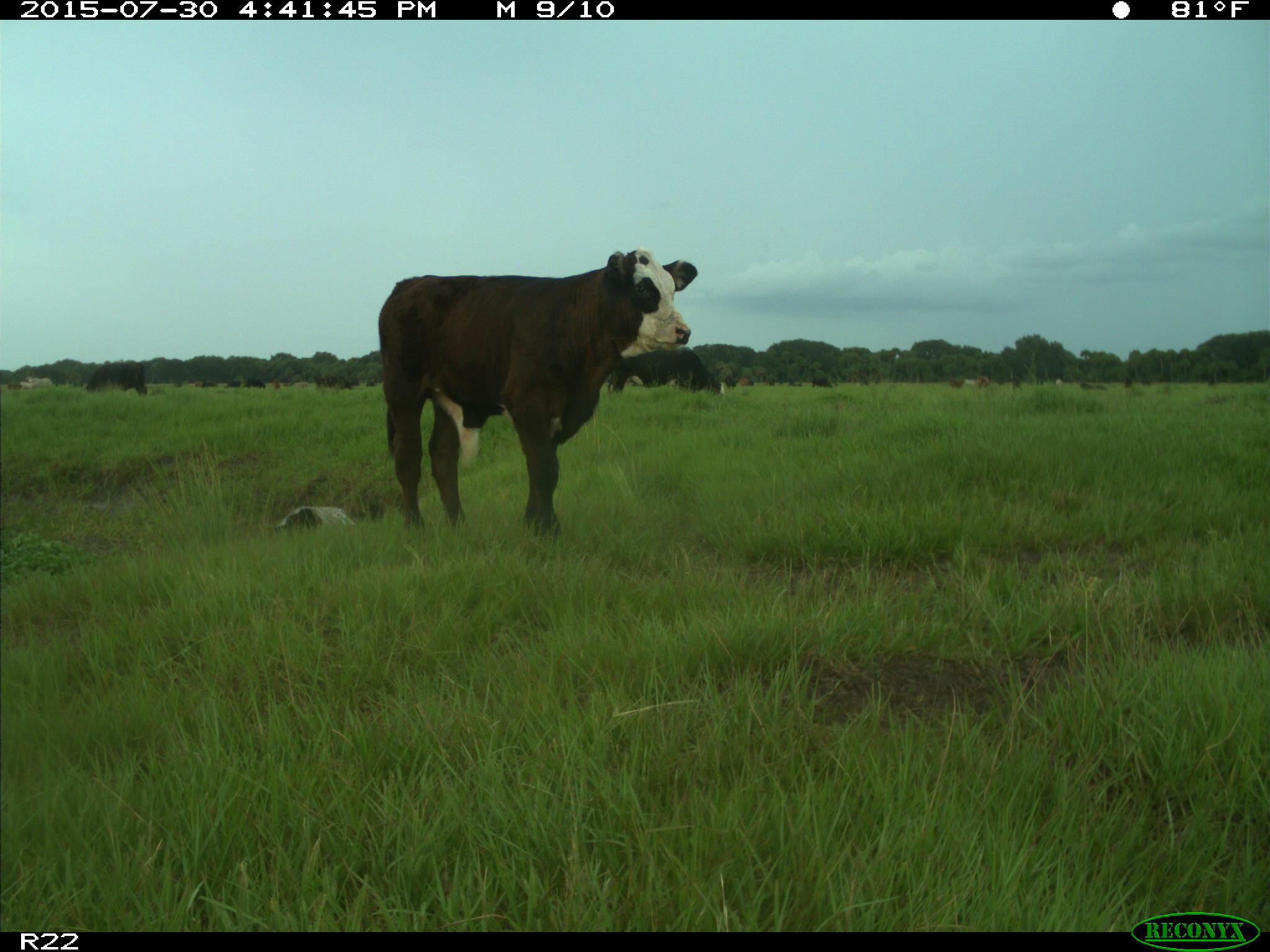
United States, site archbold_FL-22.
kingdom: Animalia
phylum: Chordata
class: Mammalia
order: Artiodactyla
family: Bovidae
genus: Bos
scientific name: Bos taurus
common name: domestic cow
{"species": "Bos taurus (domestic cow)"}